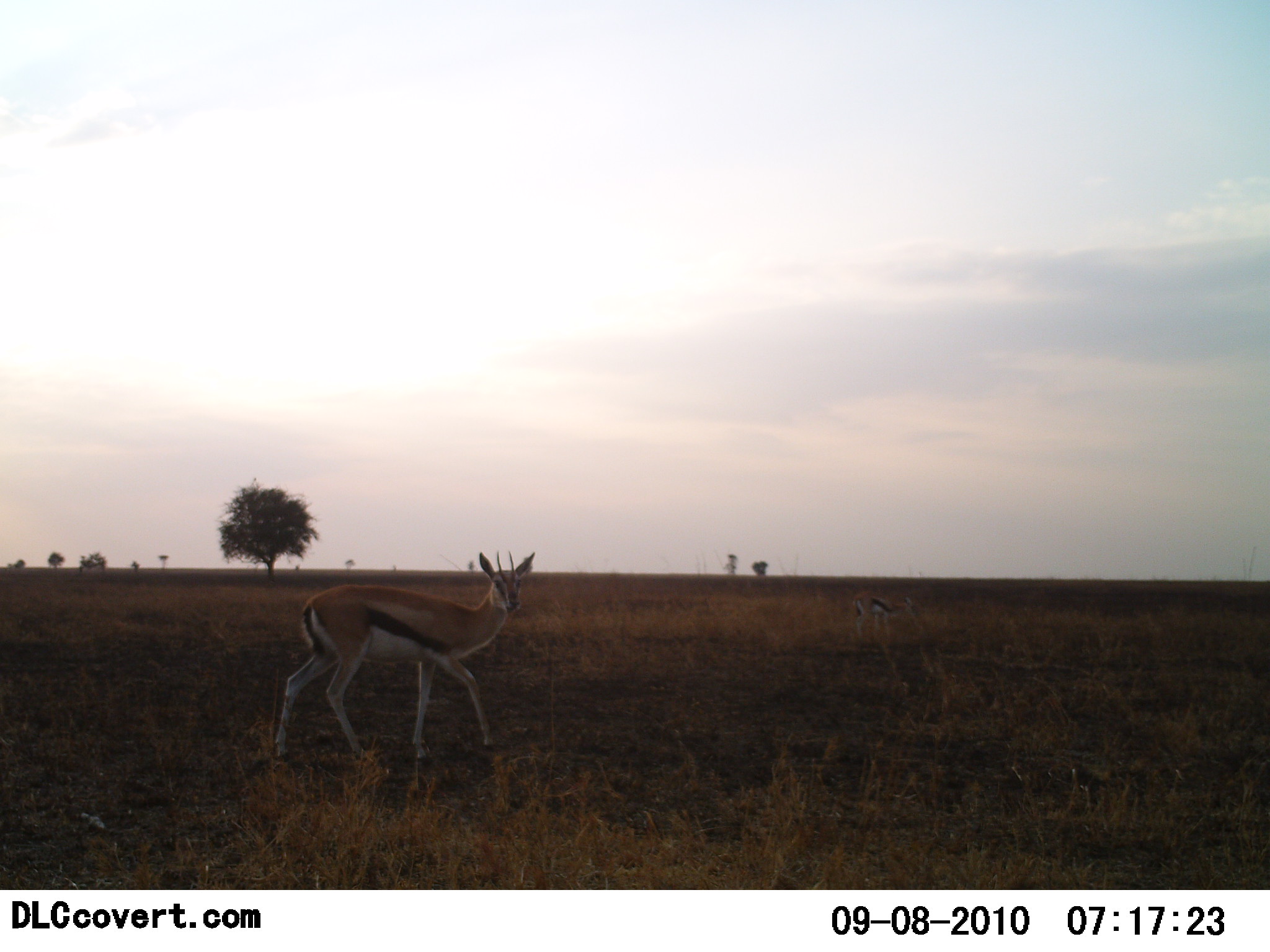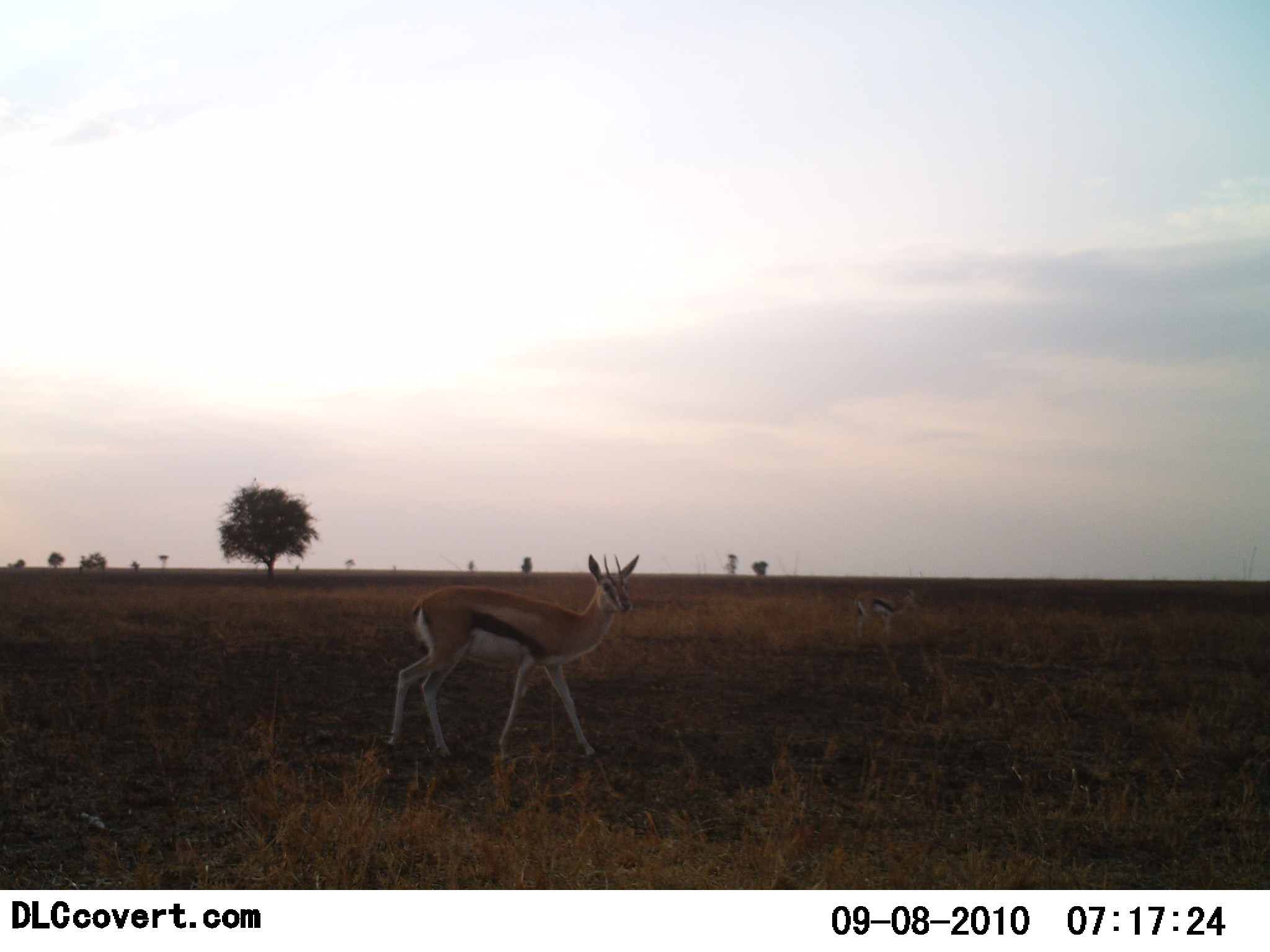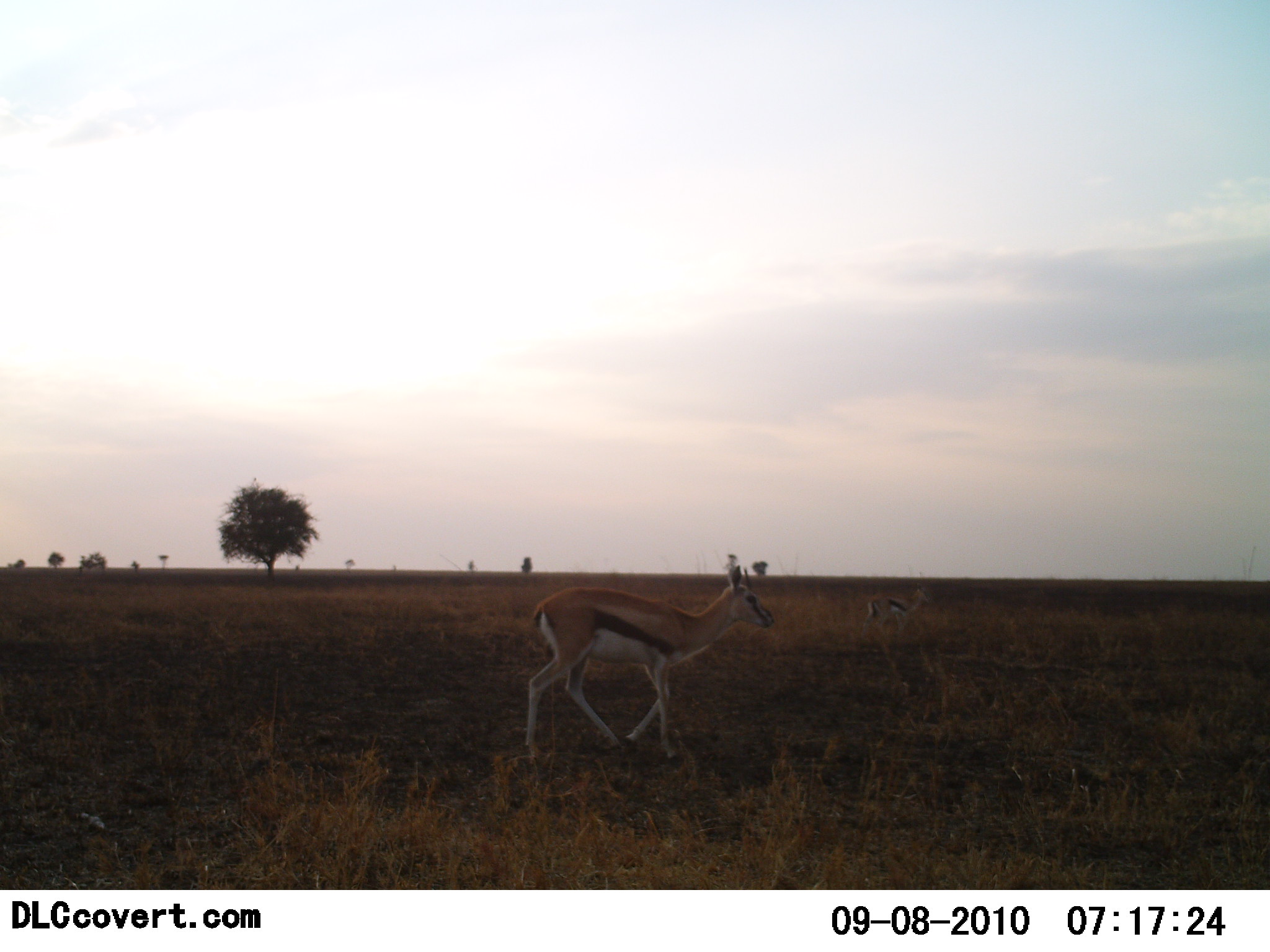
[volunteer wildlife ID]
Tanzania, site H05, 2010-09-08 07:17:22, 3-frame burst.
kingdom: Animalia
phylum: Chordata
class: Mammalia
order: Artiodactyla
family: Bovidae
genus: Eudorcas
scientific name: Eudorcas thomsonii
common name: thomson's gazelle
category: gazellethomsons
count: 2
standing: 12%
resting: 0%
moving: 94%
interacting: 0%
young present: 0%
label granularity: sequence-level